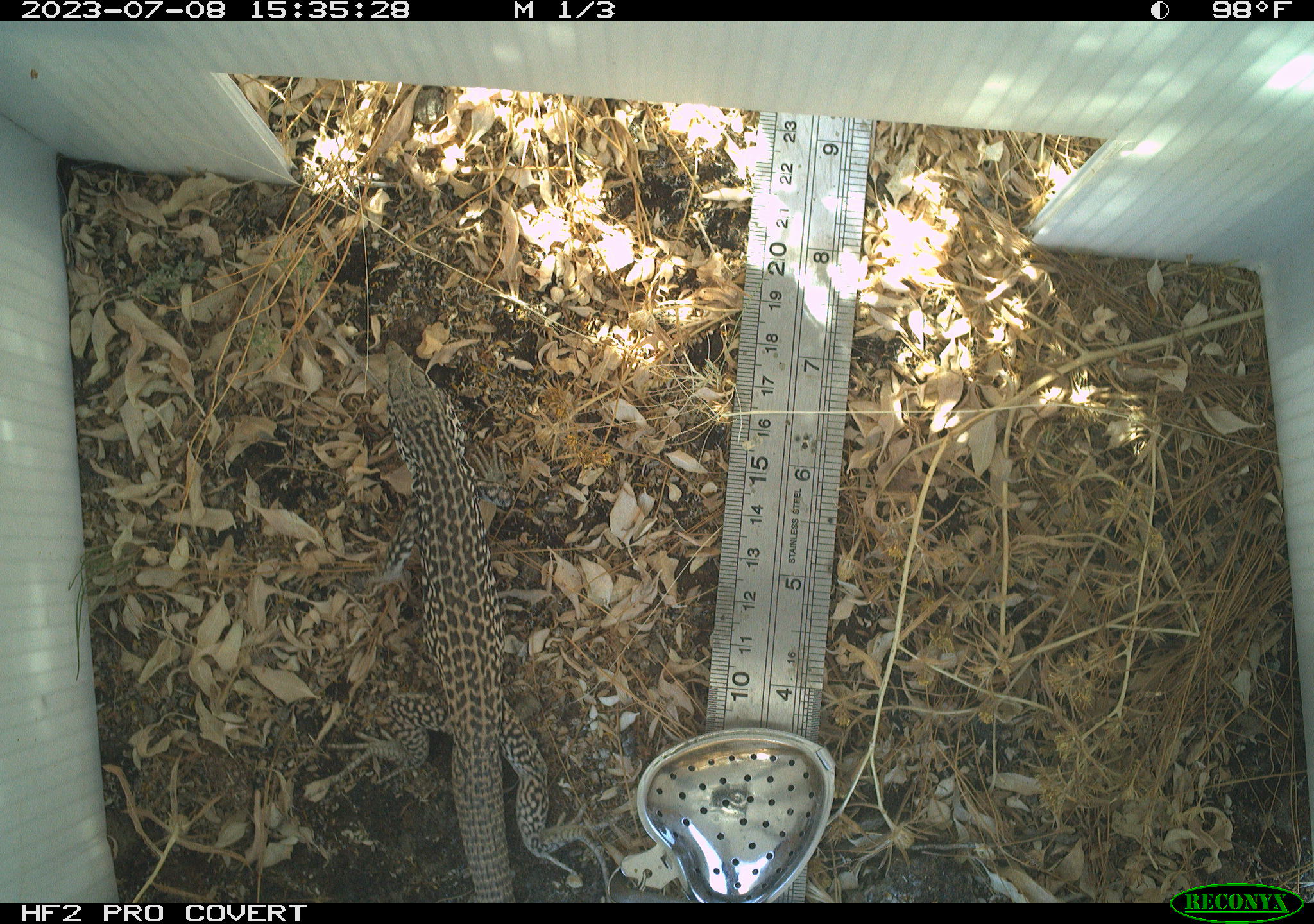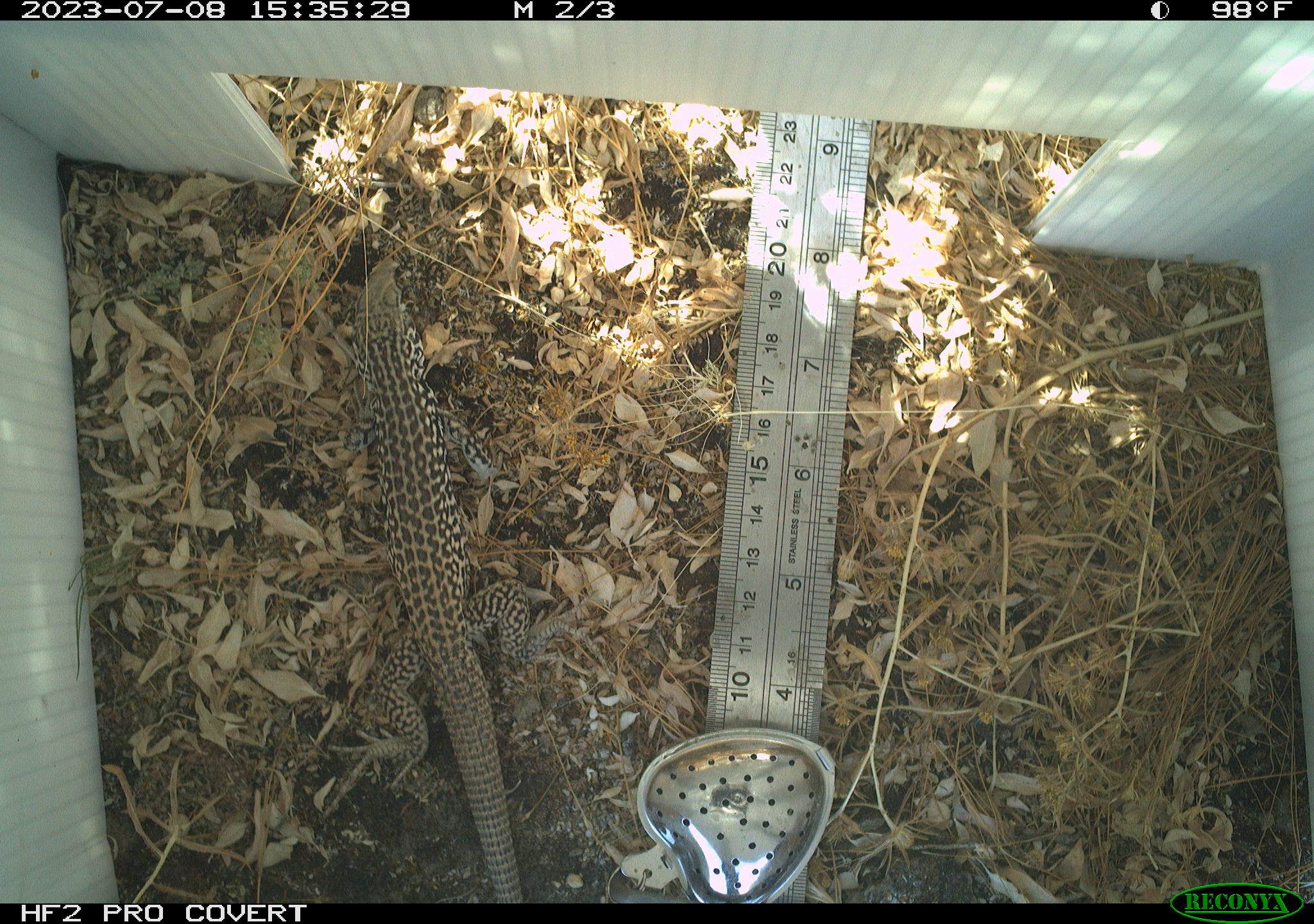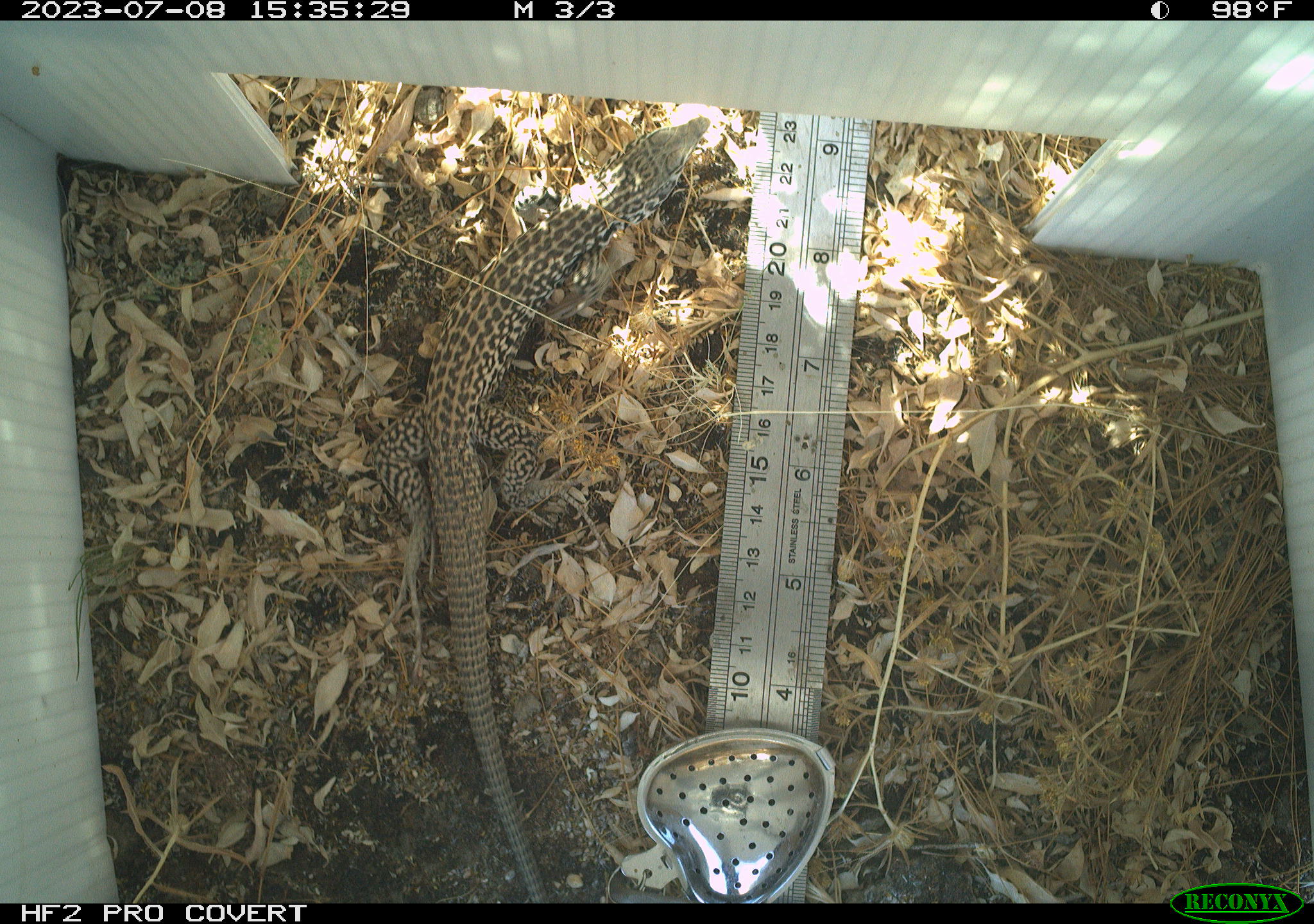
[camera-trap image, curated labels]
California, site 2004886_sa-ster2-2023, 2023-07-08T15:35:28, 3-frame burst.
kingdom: Animalia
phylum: Chordata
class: Reptilia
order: Squamata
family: Teiidae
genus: Aspidoscelis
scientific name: Aspidoscelis tigris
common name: western whiptail